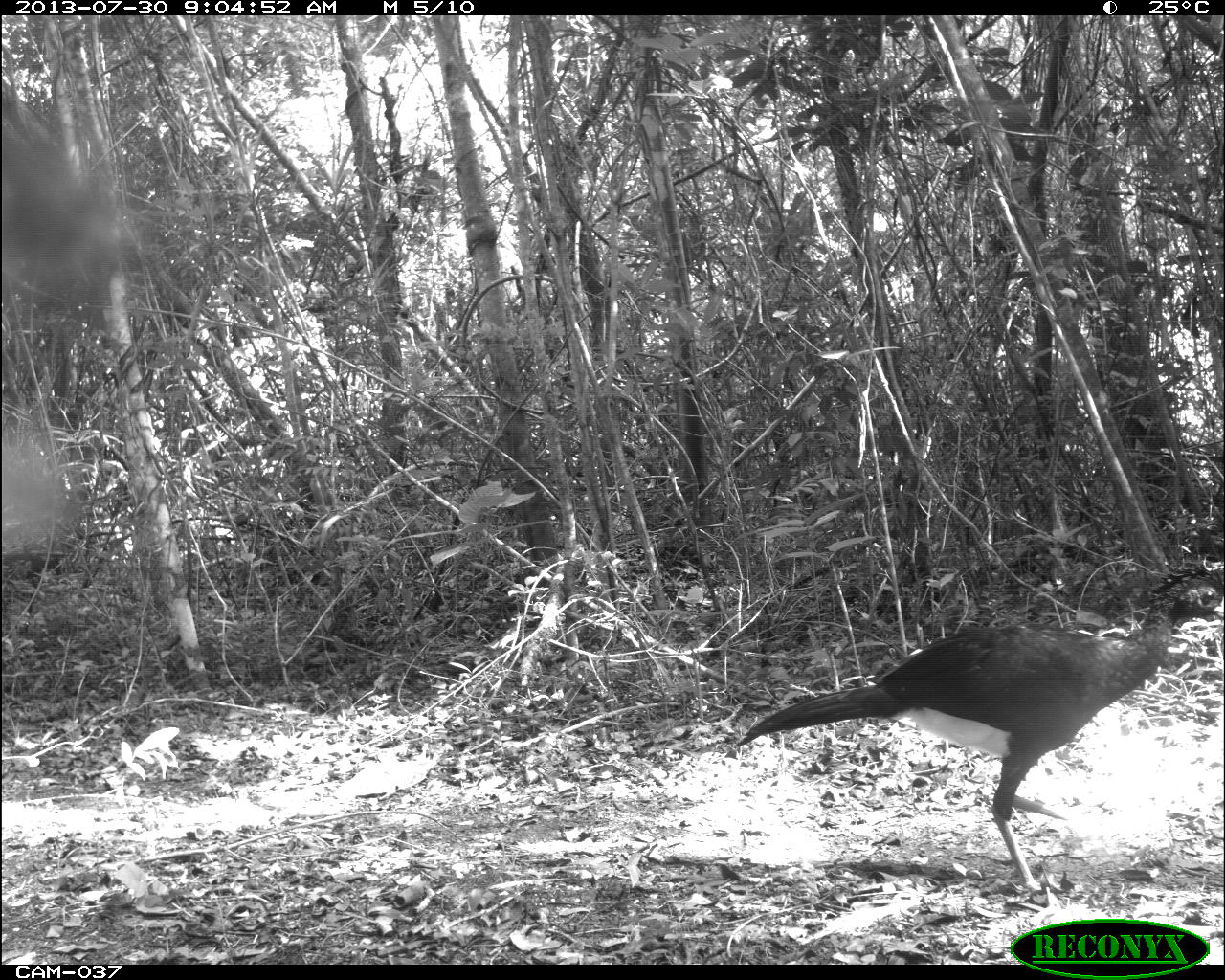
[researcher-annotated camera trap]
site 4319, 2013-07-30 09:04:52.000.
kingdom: Animalia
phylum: Chordata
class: Aves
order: Galliformes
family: Cracidae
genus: Crax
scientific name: Crax rubra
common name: great curassow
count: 1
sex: male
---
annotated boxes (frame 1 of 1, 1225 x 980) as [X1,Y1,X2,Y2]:
crax rubra: [735,557,1224,895]